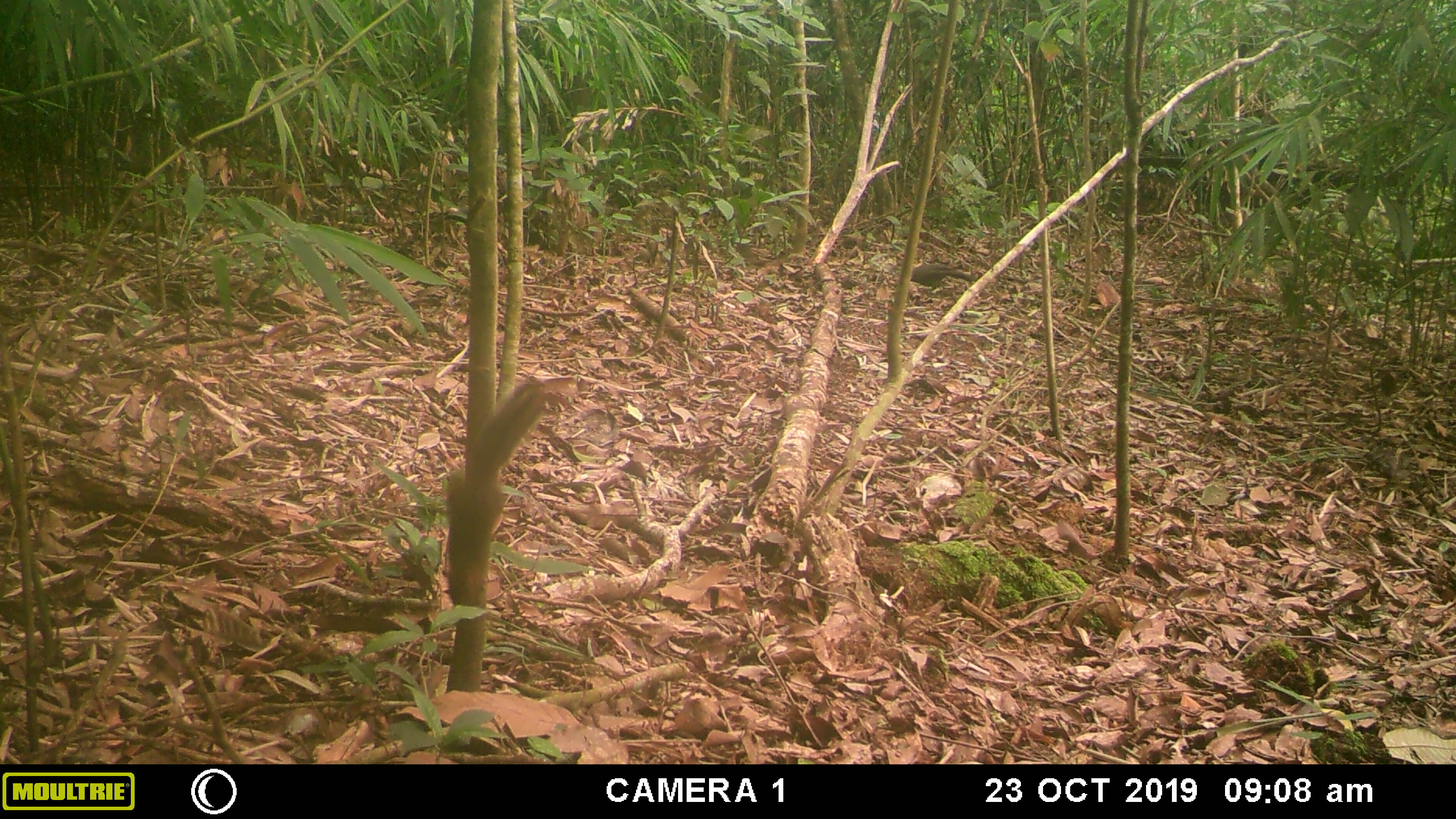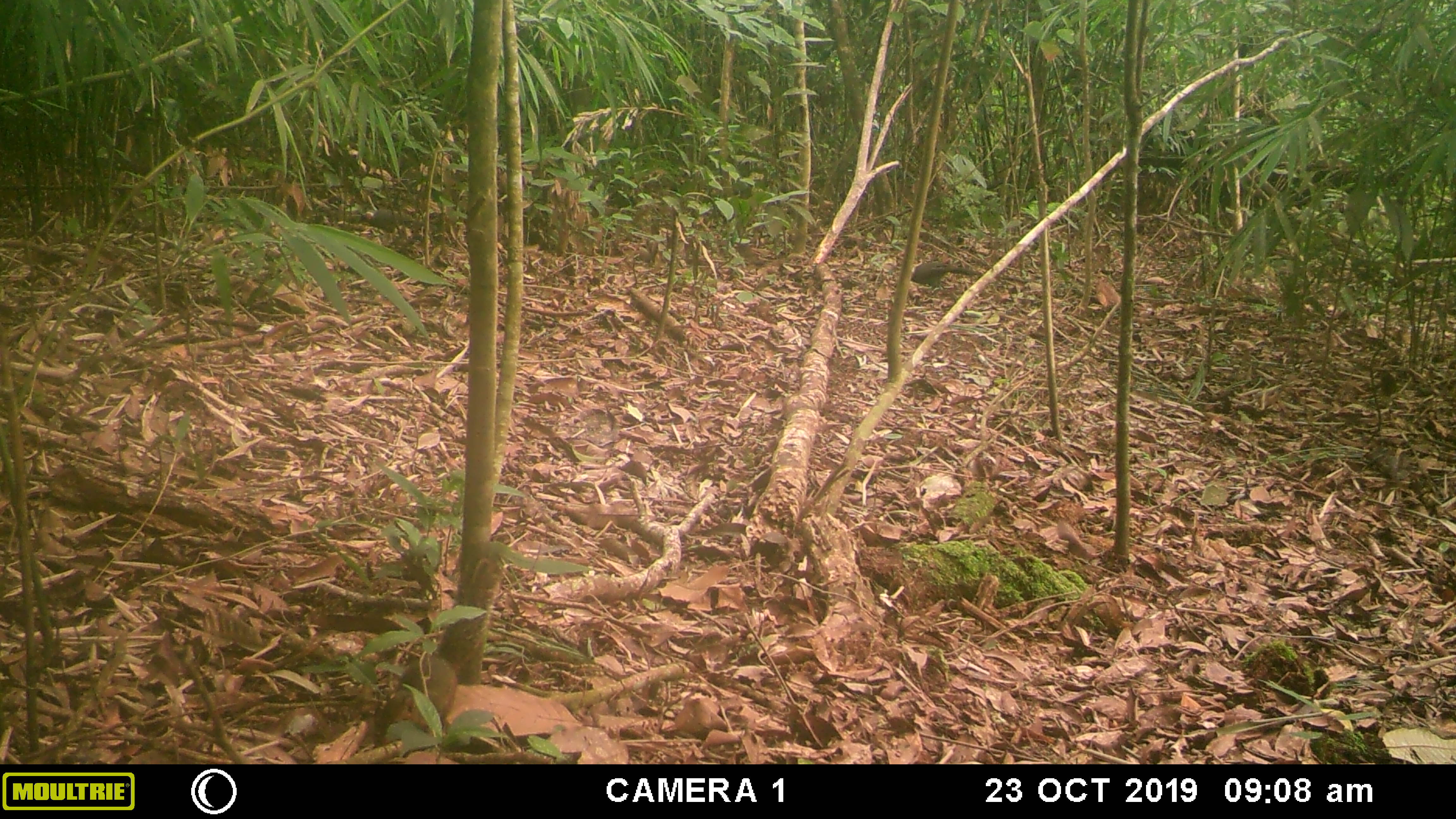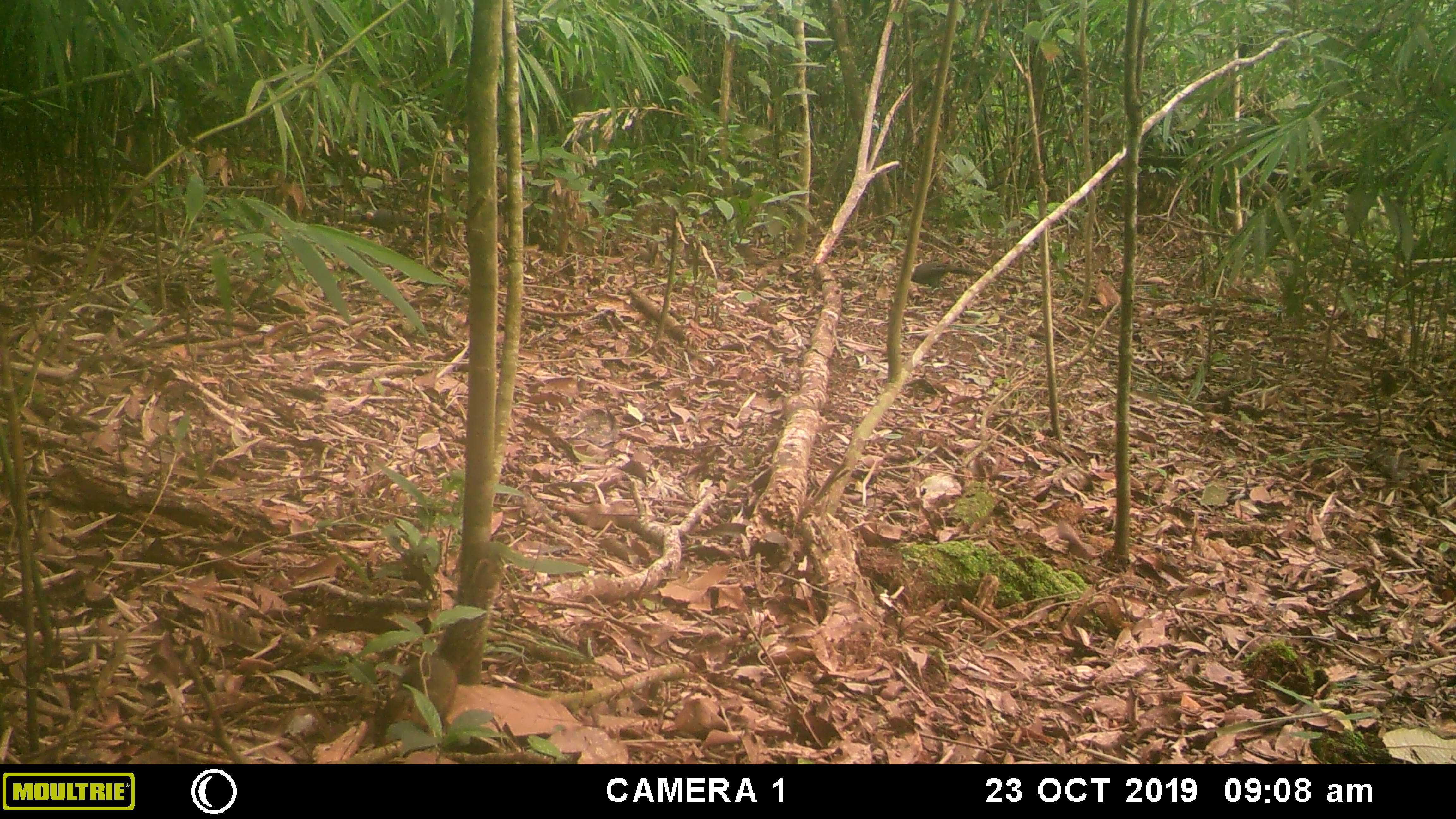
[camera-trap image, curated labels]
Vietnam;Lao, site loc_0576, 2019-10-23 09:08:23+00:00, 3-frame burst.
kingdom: Animalia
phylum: Chordata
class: Aves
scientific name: Aves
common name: bird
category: unidentified bird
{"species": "unidentified bird (bird) (Aves)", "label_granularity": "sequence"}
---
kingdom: Animalia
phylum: Chordata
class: Mammalia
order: Rodentia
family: Sciuridae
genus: Callosciurus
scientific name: Callosciurus erythraeus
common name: pallas's squirrel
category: pallass squirrel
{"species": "pallass squirrel (pallas's squirrel) (Callosciurus erythraeus)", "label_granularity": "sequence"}